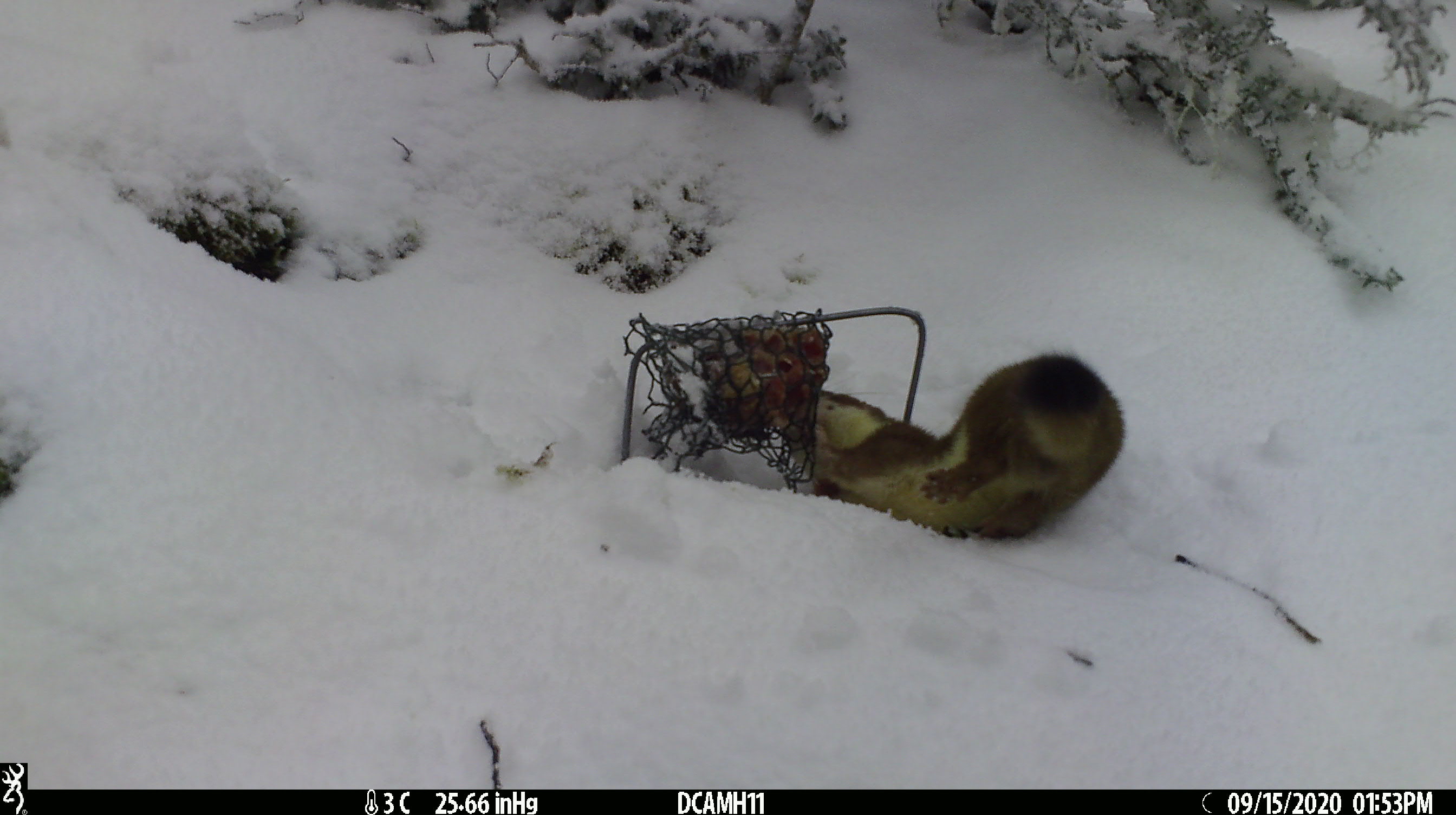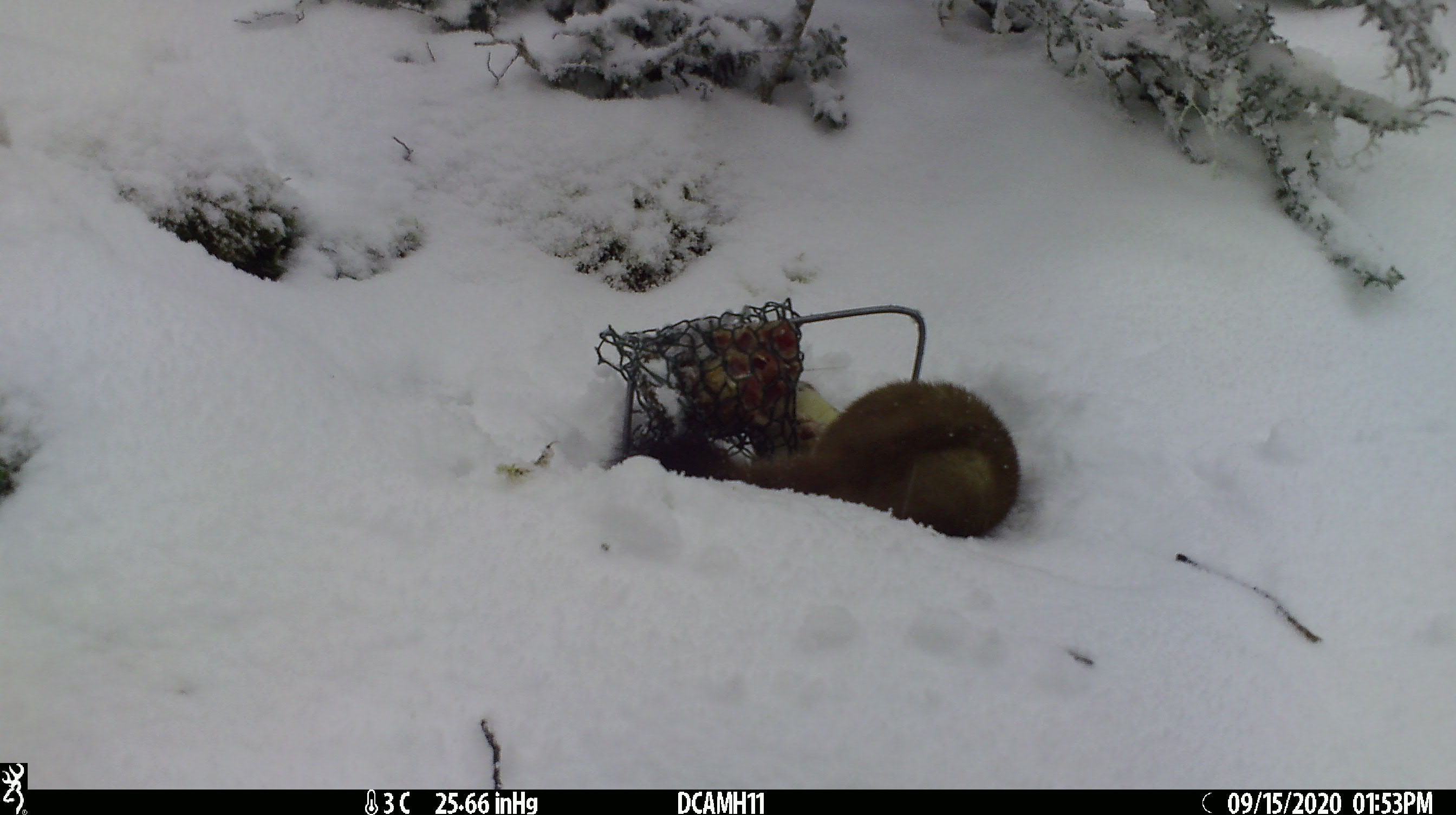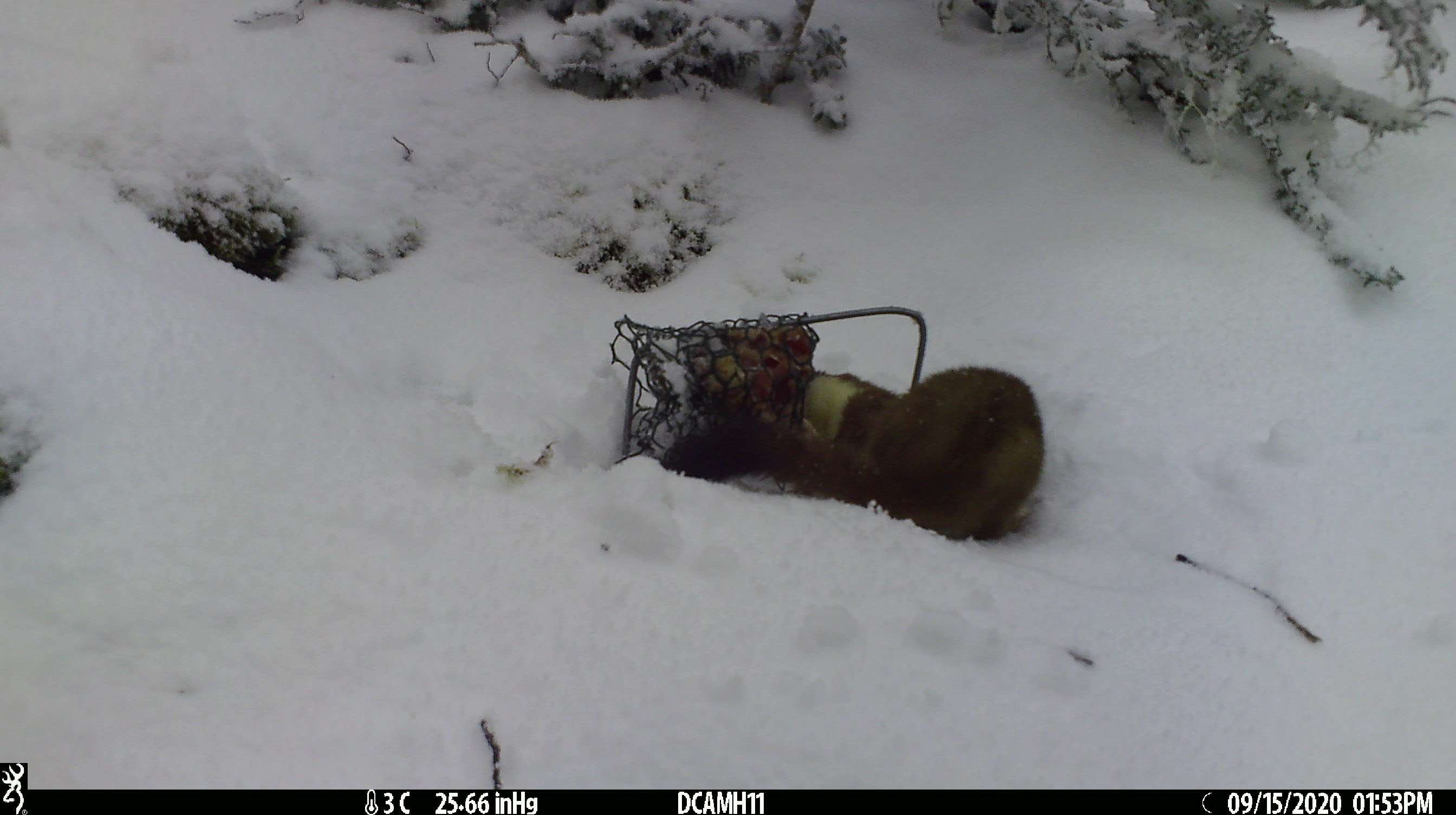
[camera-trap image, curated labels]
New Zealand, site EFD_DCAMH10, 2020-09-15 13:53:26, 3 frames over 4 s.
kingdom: Animalia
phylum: Chordata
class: Mammalia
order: Carnivora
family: Mustelidae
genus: Mustela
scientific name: Mustela erminea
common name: stoat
Stoat (Mustela erminea).